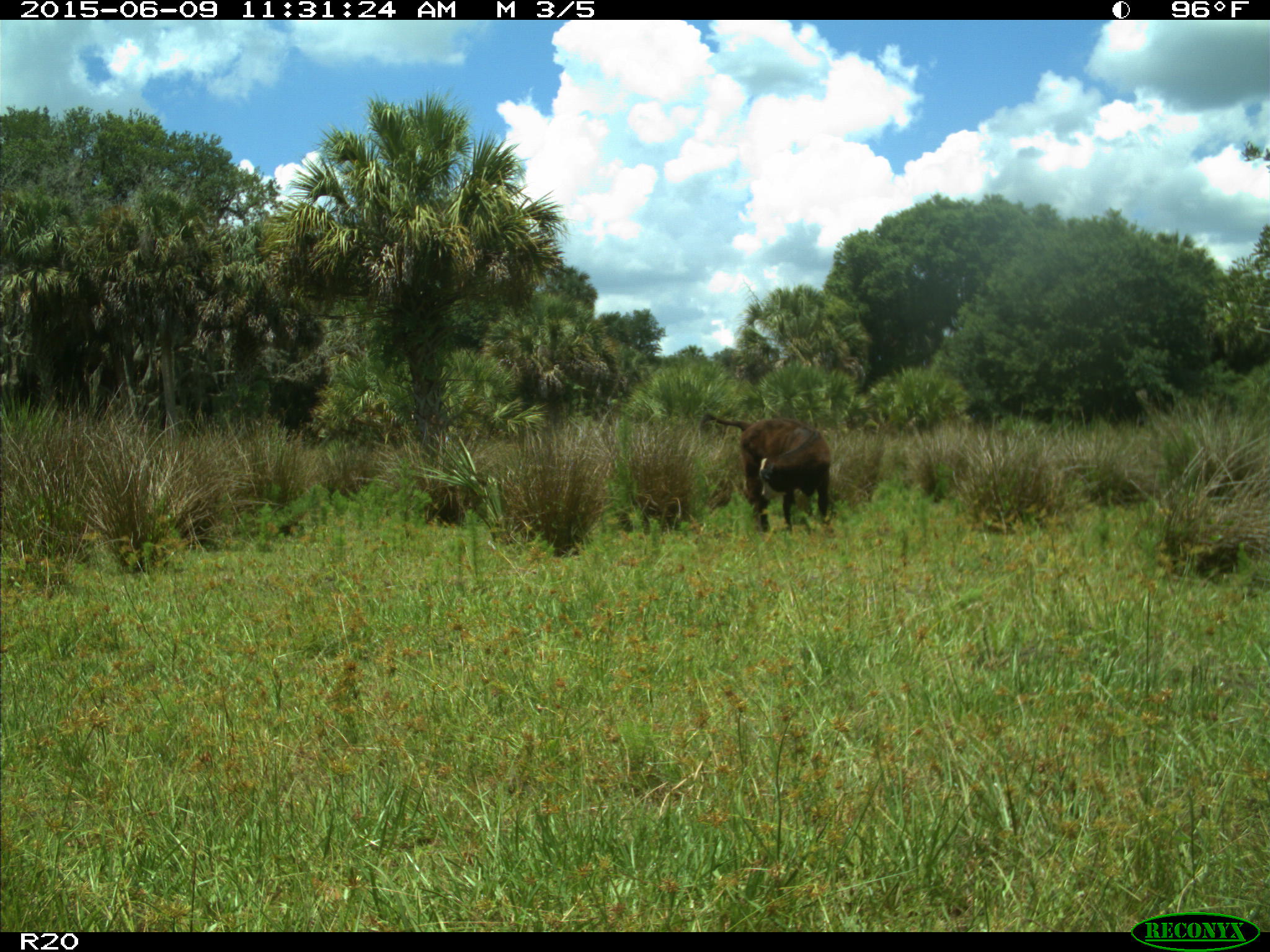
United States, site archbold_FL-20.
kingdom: Animalia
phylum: Chordata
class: Mammalia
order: Artiodactyla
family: Bovidae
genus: Bos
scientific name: Bos taurus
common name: domestic cow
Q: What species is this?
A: Bos taurus (domestic cow).